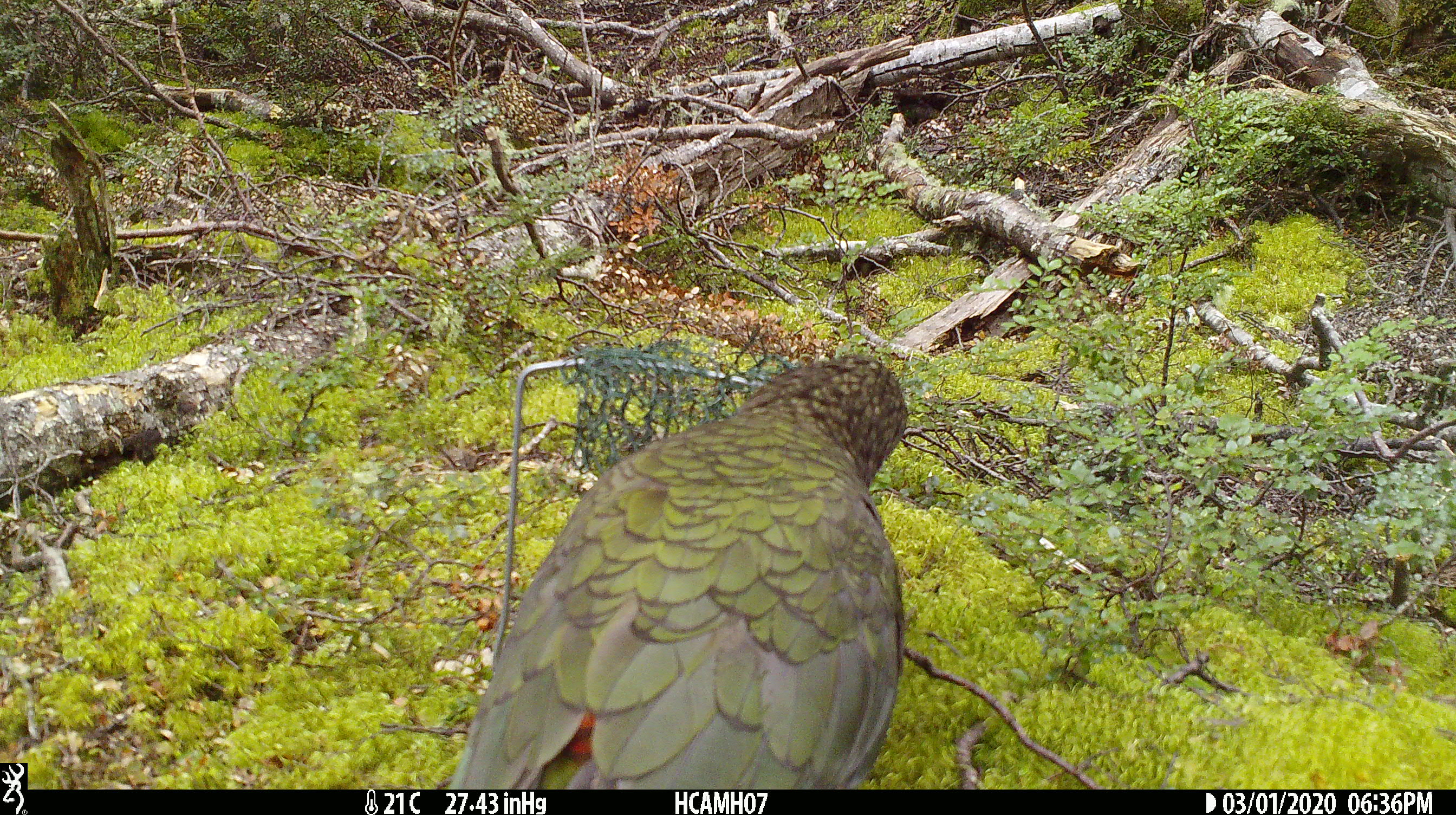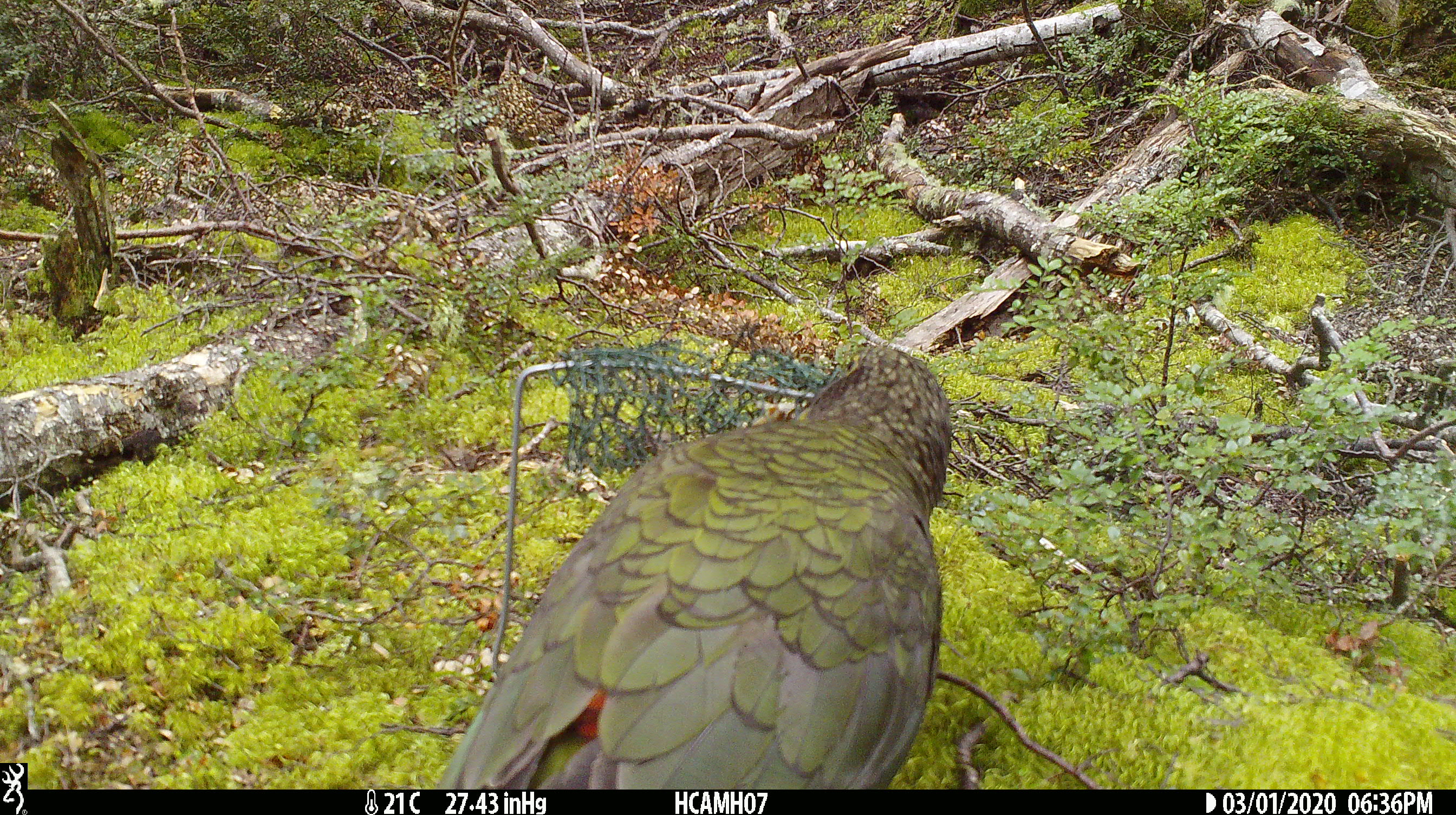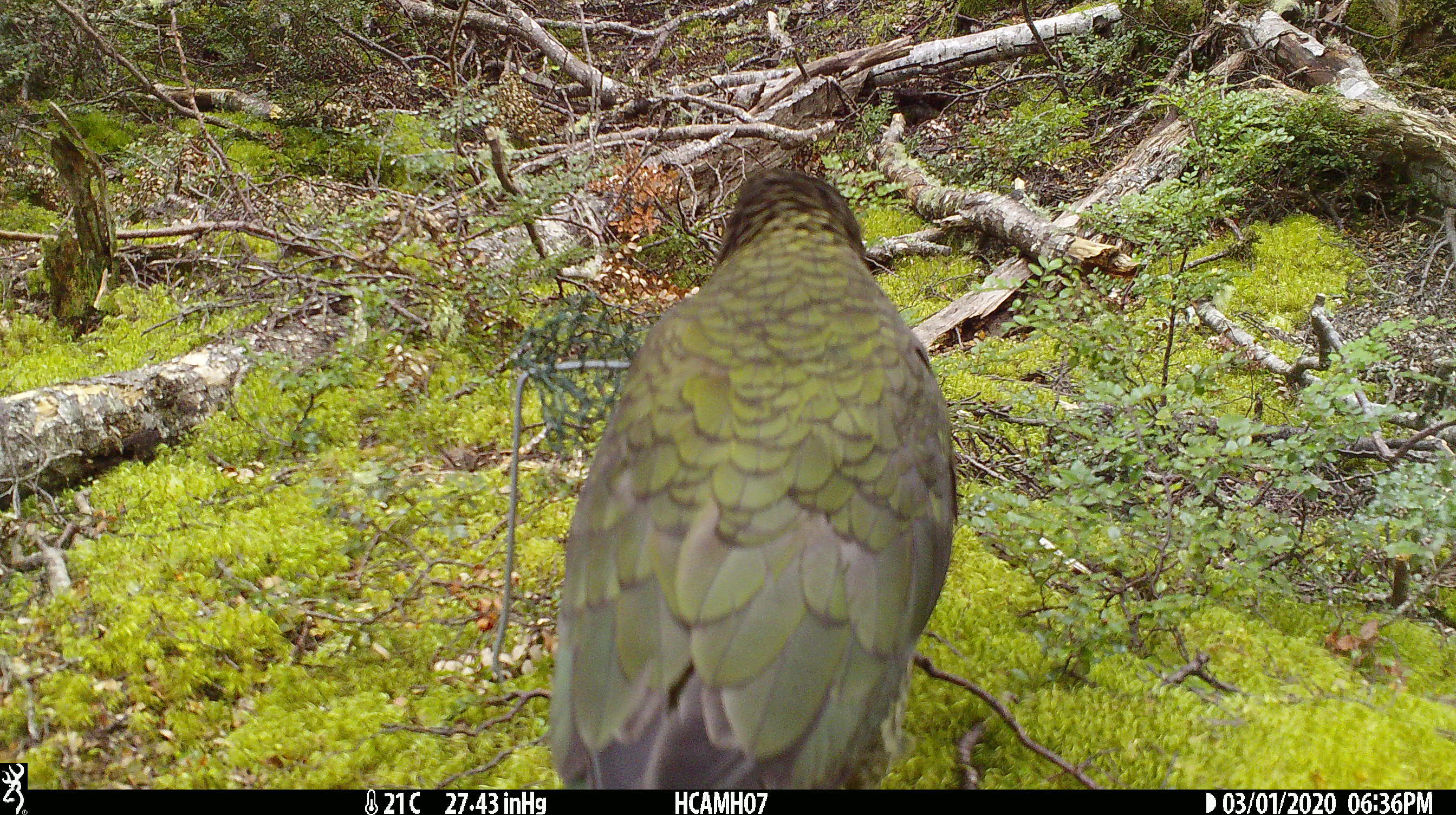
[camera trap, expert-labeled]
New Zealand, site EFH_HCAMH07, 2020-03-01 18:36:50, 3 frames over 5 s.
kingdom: Animalia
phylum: Chordata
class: Aves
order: Psittaciformes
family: Strigopidae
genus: Nestor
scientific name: Nestor notabilis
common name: kea